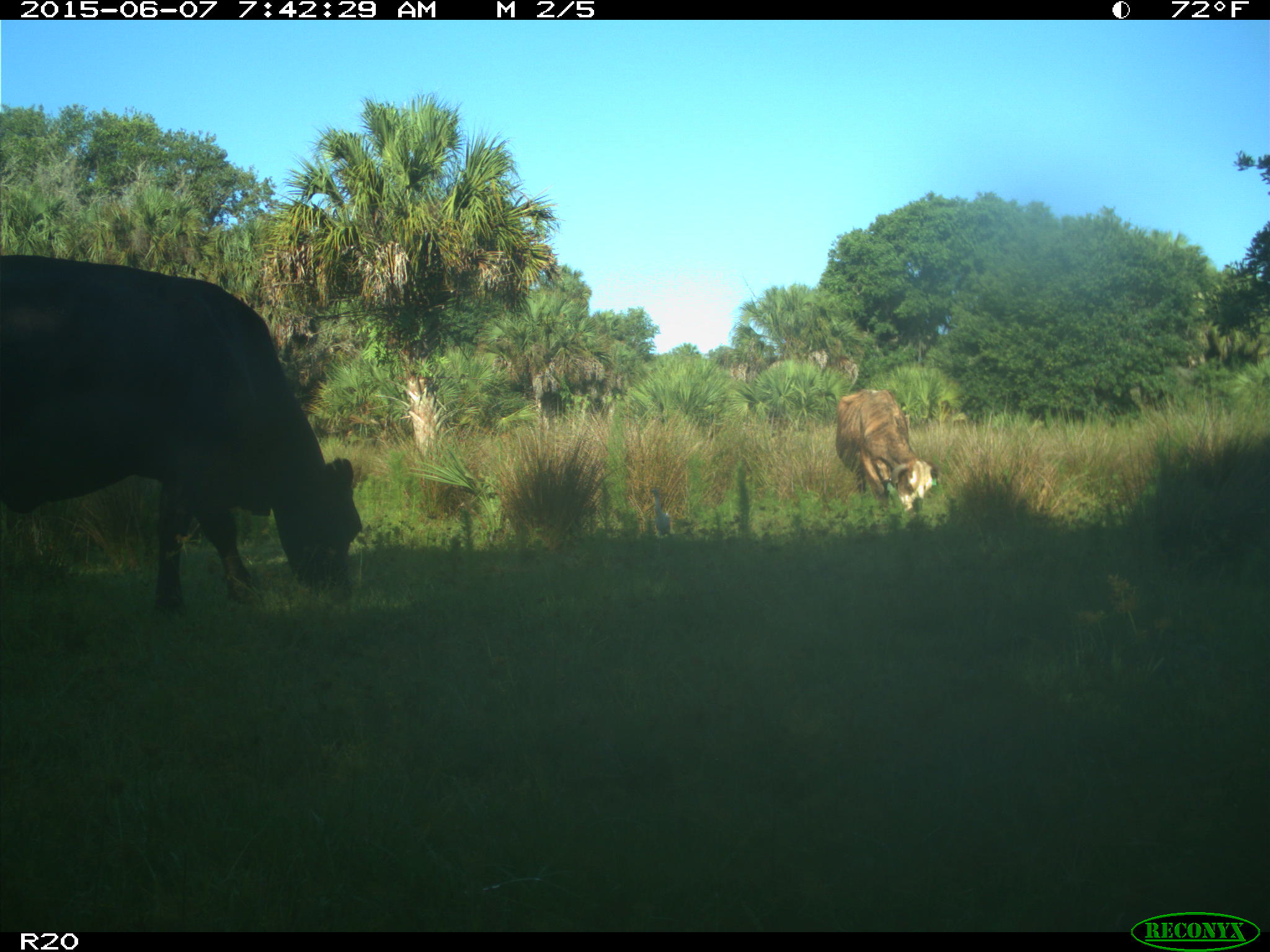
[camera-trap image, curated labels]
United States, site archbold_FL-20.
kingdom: Animalia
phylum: Chordata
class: Mammalia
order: Artiodactyla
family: Bovidae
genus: Bos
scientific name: Bos taurus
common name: domestic cow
Bos taurus (domestic cow).